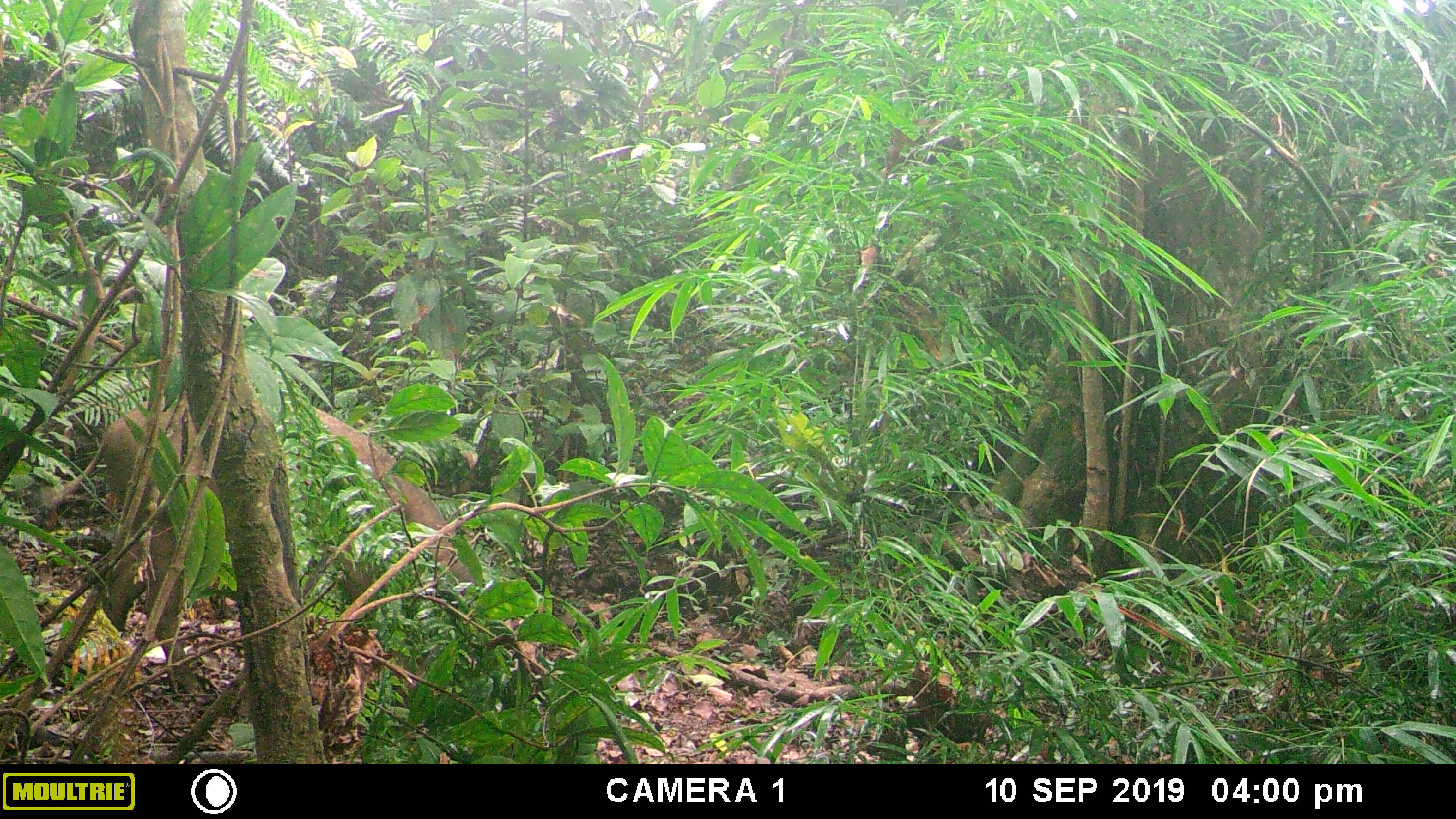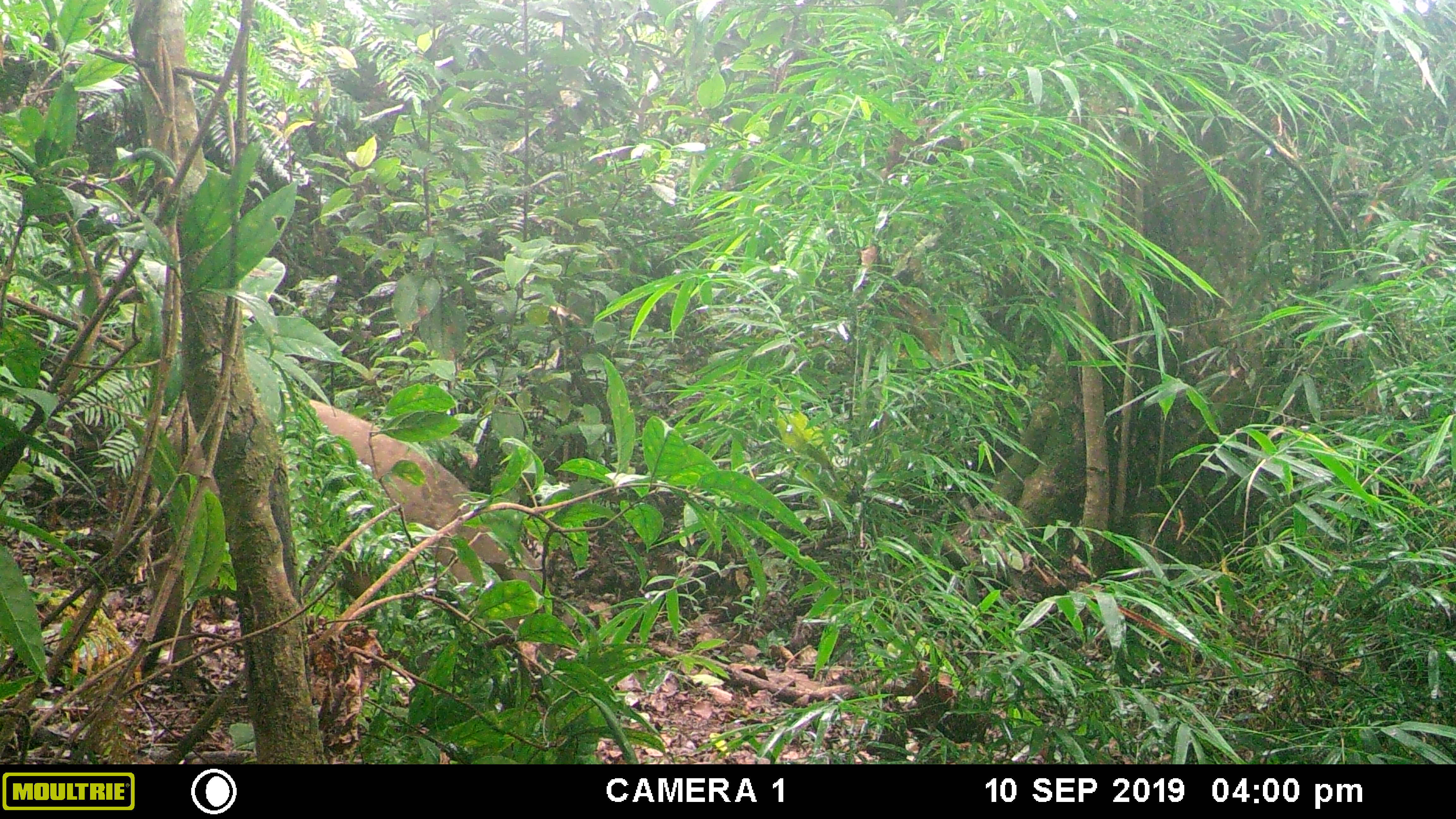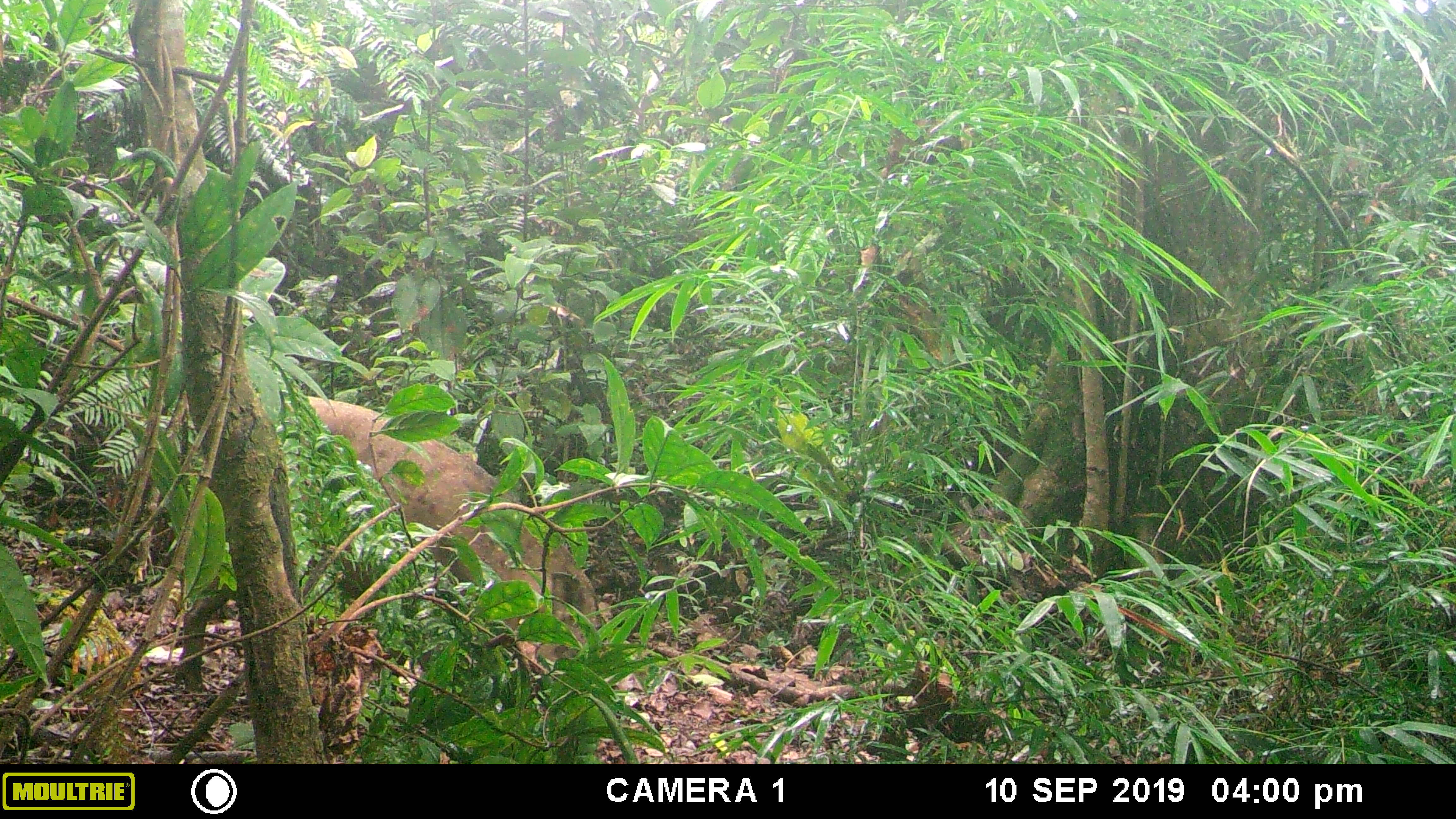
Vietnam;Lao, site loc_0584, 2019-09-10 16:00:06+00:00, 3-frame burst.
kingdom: Animalia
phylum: Chordata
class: Mammalia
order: Artiodactyla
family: Suidae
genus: Sus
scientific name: Sus scrofa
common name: eurasian wild pig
Eurasian wild pig (Sus scrofa). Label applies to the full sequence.